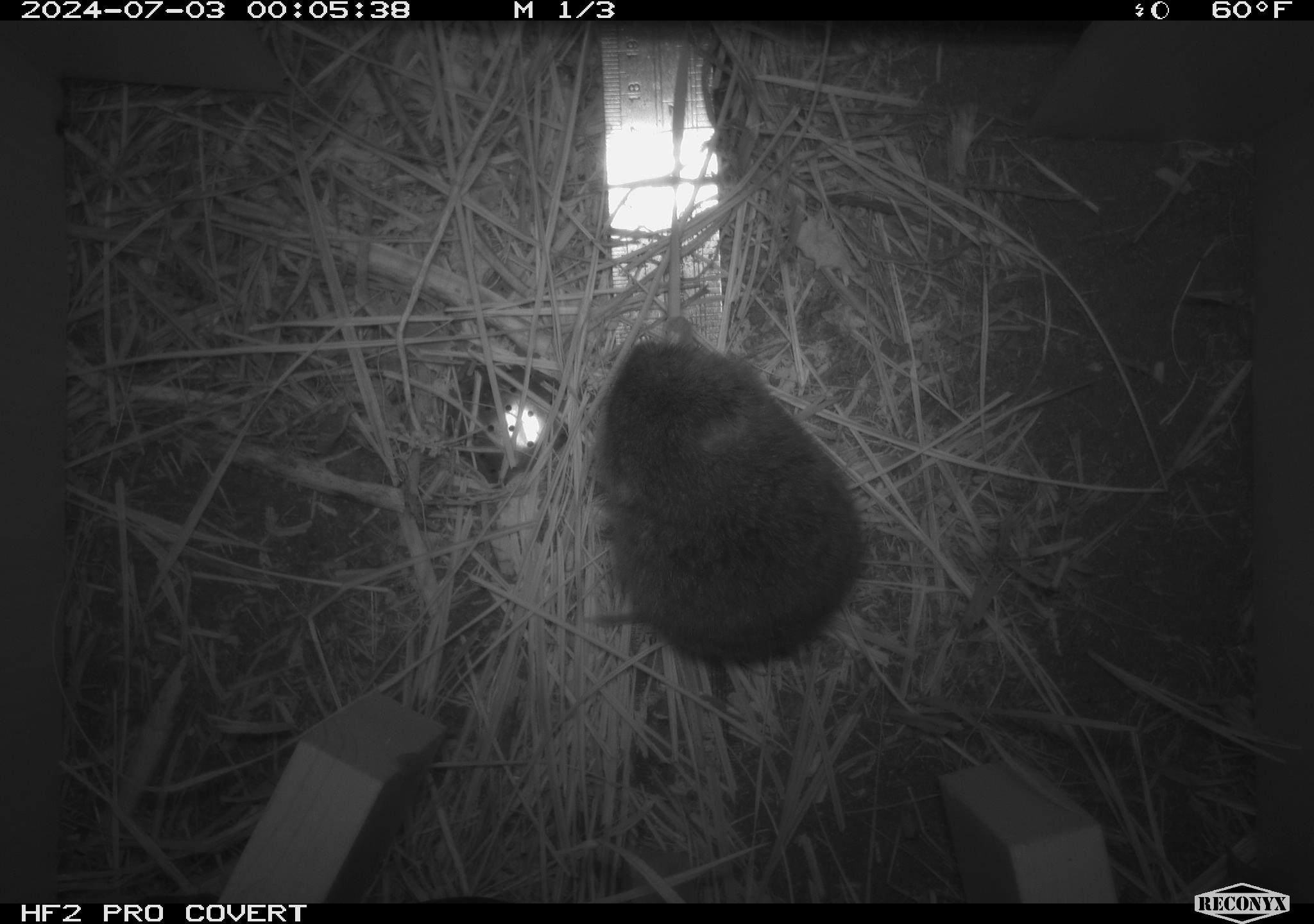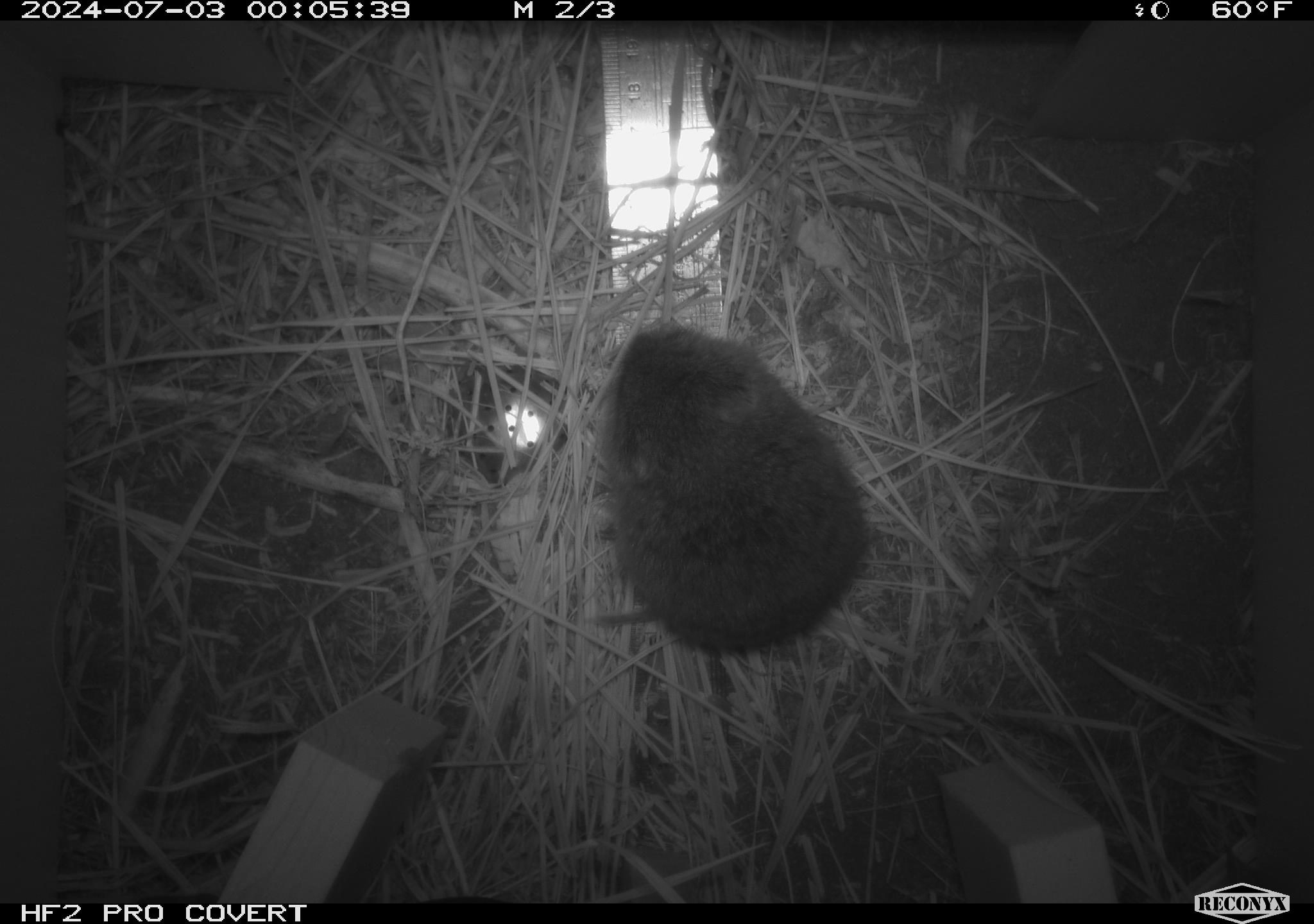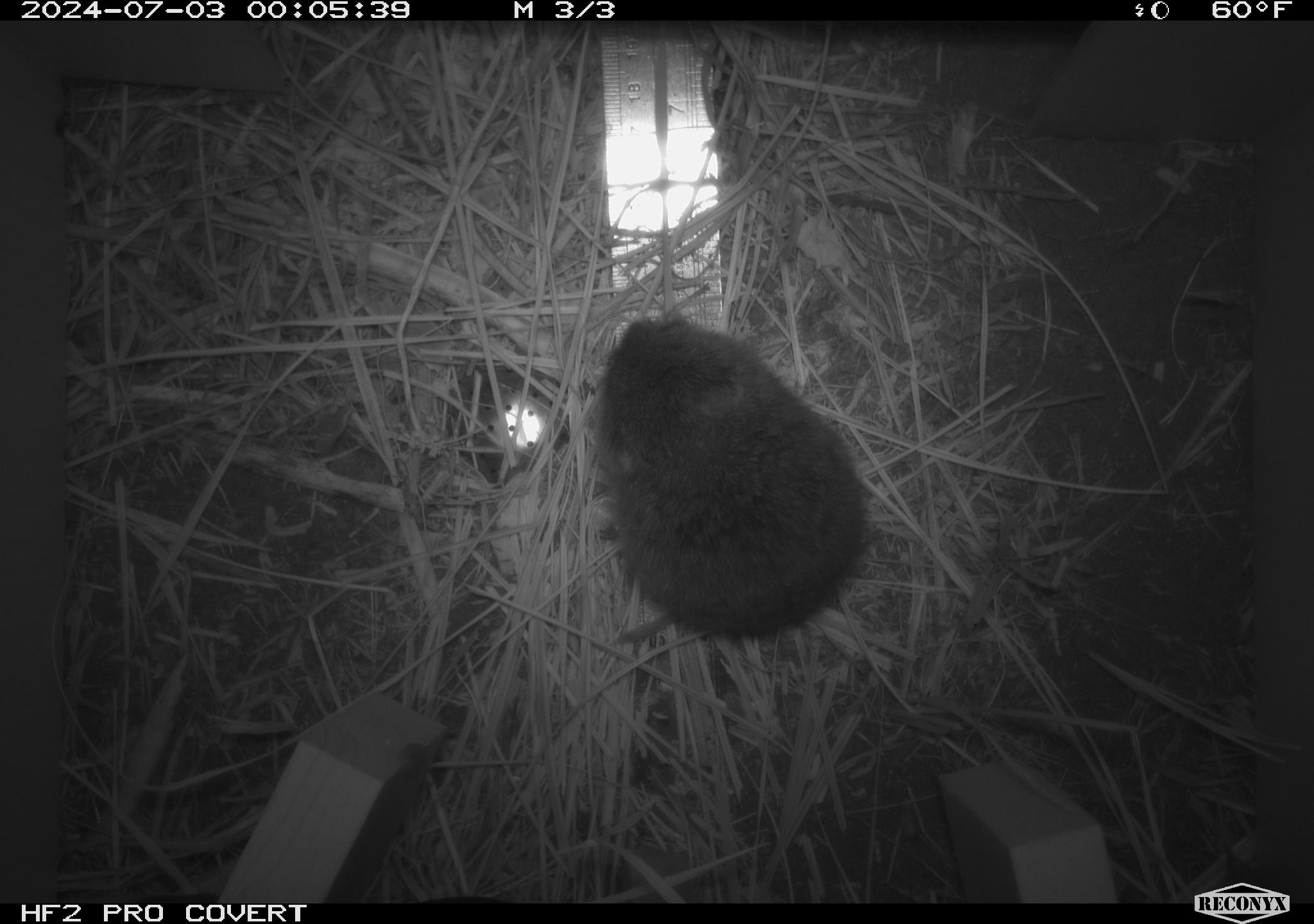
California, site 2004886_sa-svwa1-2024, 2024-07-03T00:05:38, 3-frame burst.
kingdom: Animalia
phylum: Chordata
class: Mammalia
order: Rodentia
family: Cricetidae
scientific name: Arvicolinae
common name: voles, lemmings, and muskrats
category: arvicolinae subfamily